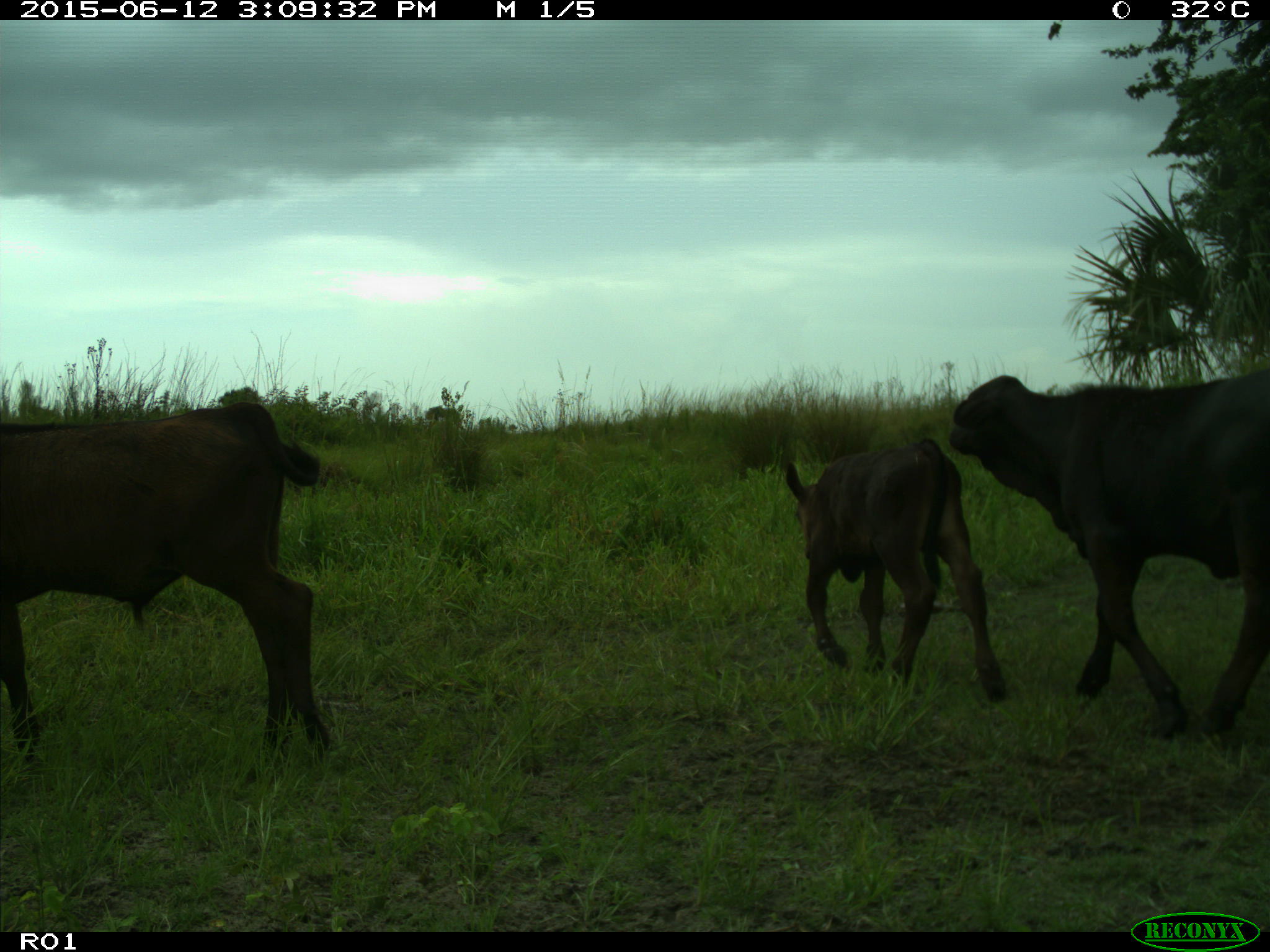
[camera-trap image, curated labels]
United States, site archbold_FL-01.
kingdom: Animalia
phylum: Chordata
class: Mammalia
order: Artiodactyla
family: Bovidae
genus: Bos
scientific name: Bos taurus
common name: domestic cow